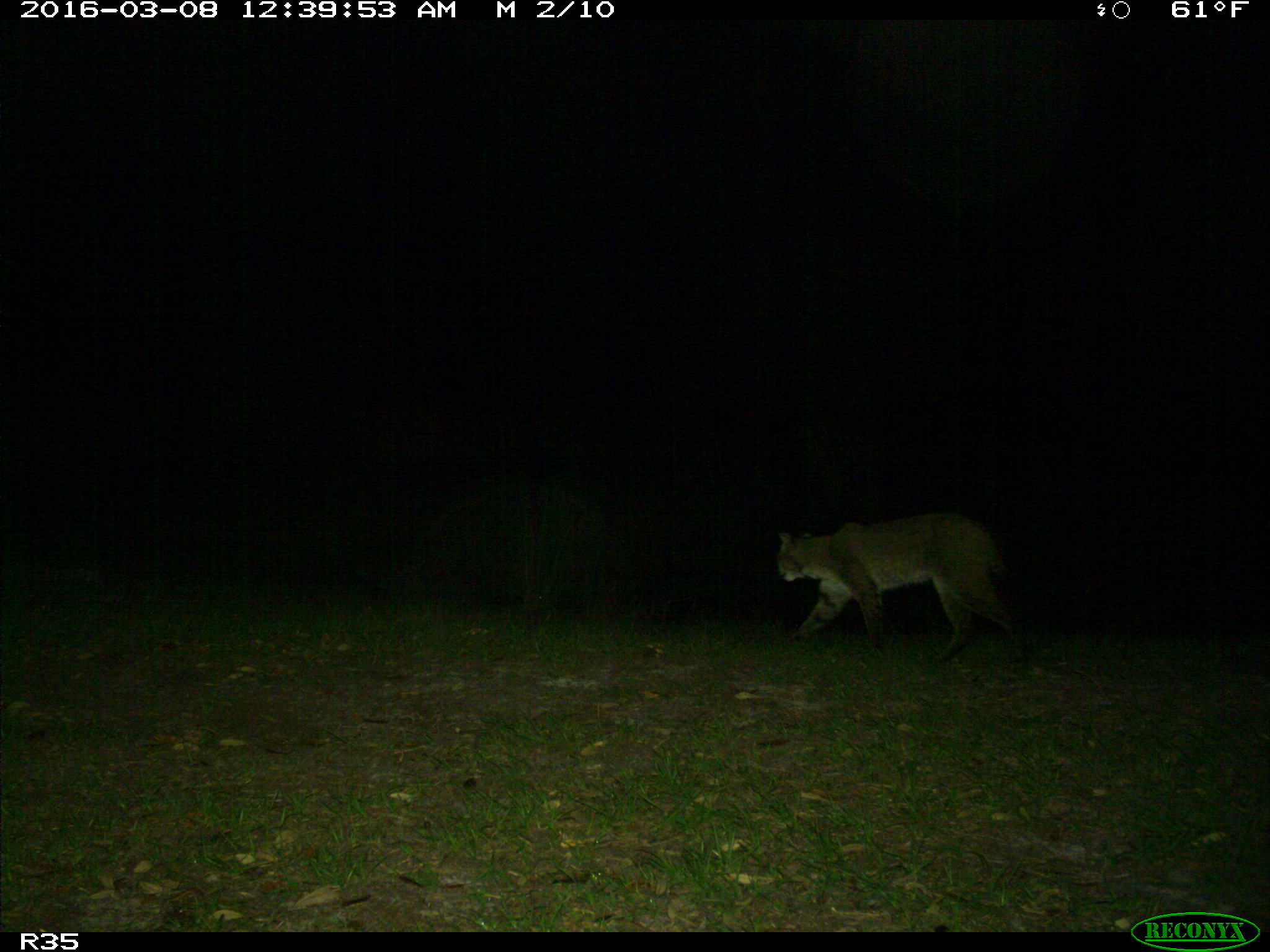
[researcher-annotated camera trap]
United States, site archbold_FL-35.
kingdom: Animalia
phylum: Chordata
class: Mammalia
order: Carnivora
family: Felidae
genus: Lynx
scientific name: Lynx rufus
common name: bobcat